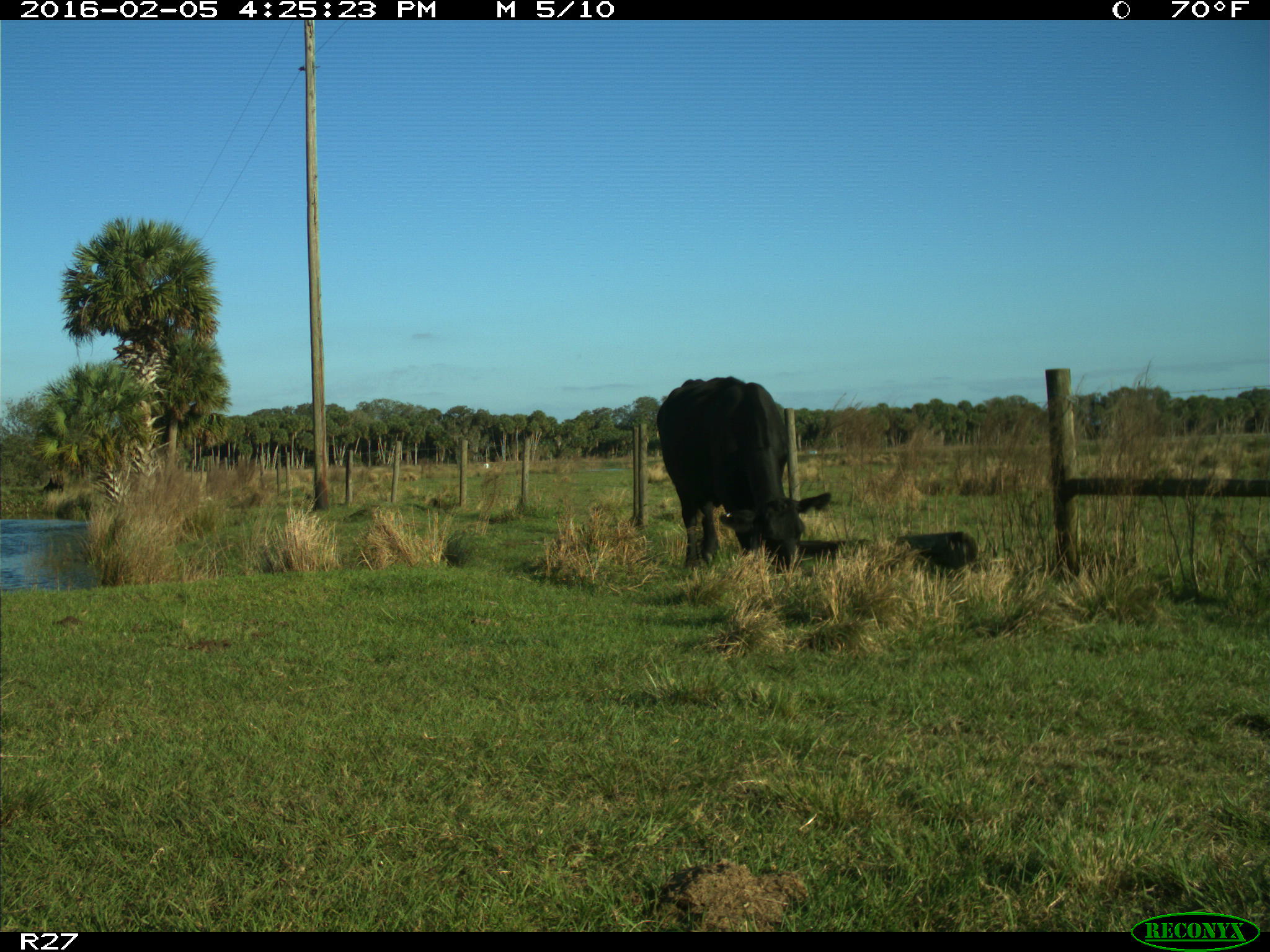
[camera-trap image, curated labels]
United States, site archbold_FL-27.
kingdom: Animalia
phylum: Chordata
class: Mammalia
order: Artiodactyla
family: Bovidae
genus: Bos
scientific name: Bos taurus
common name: domestic cow